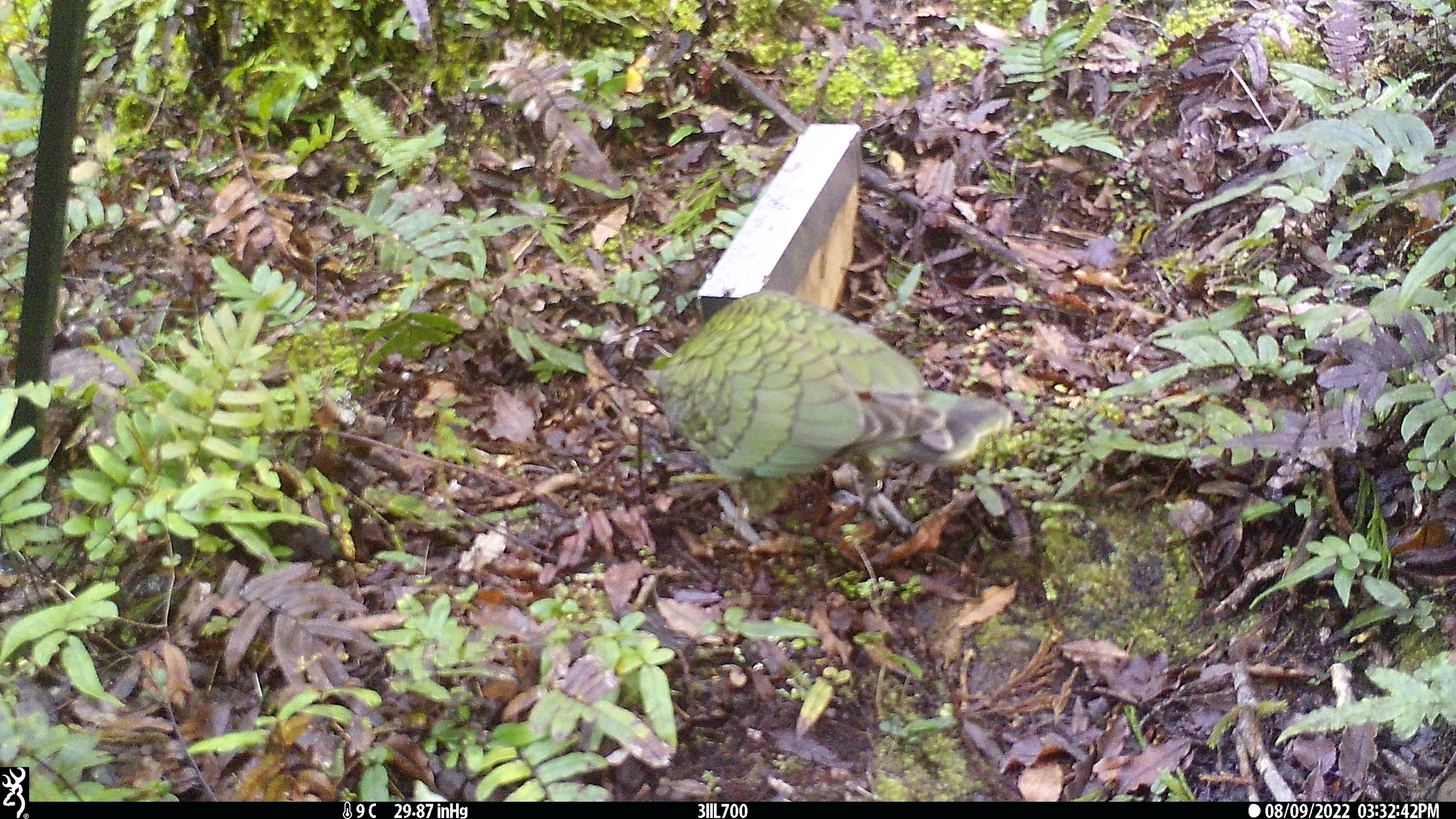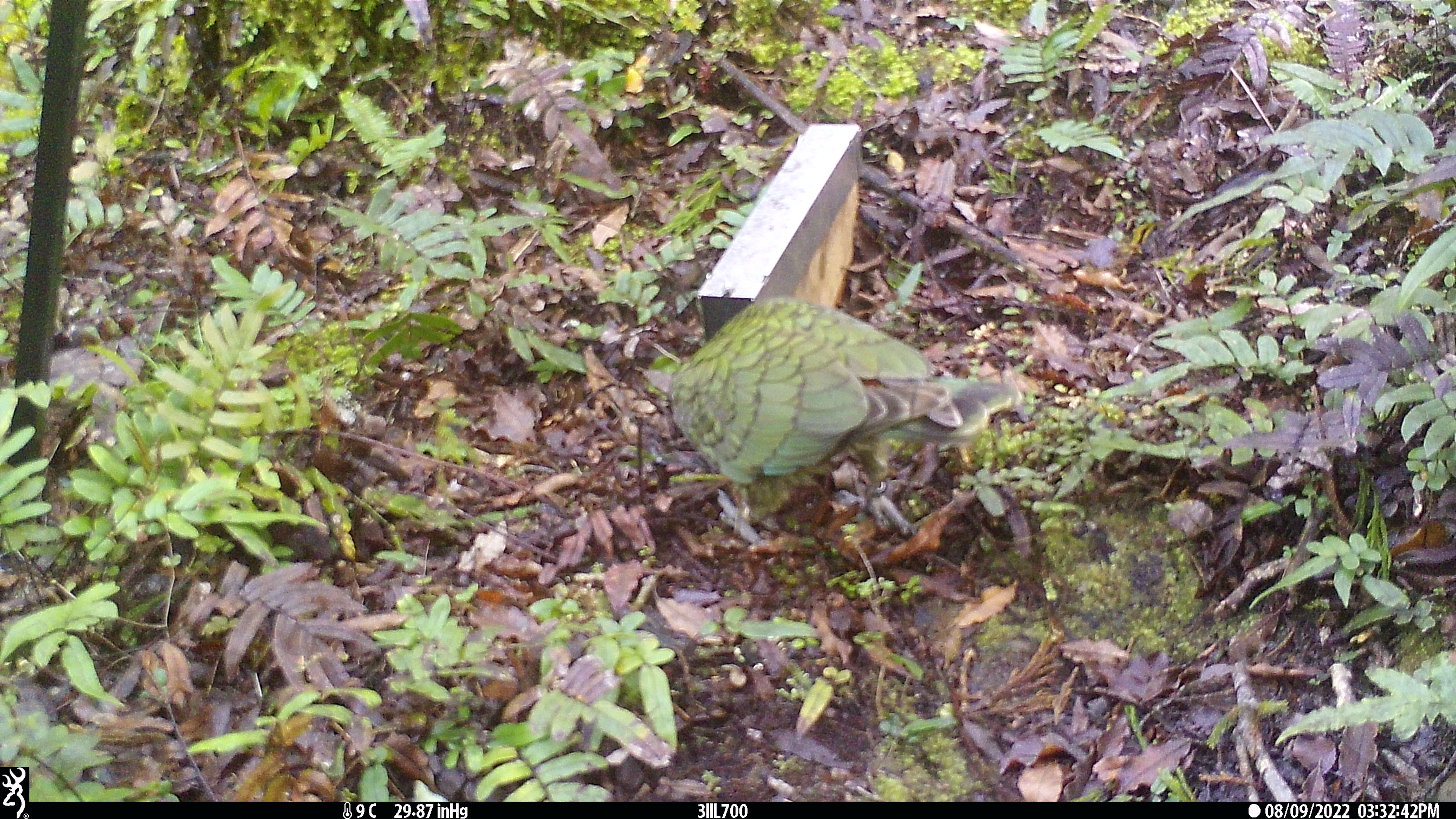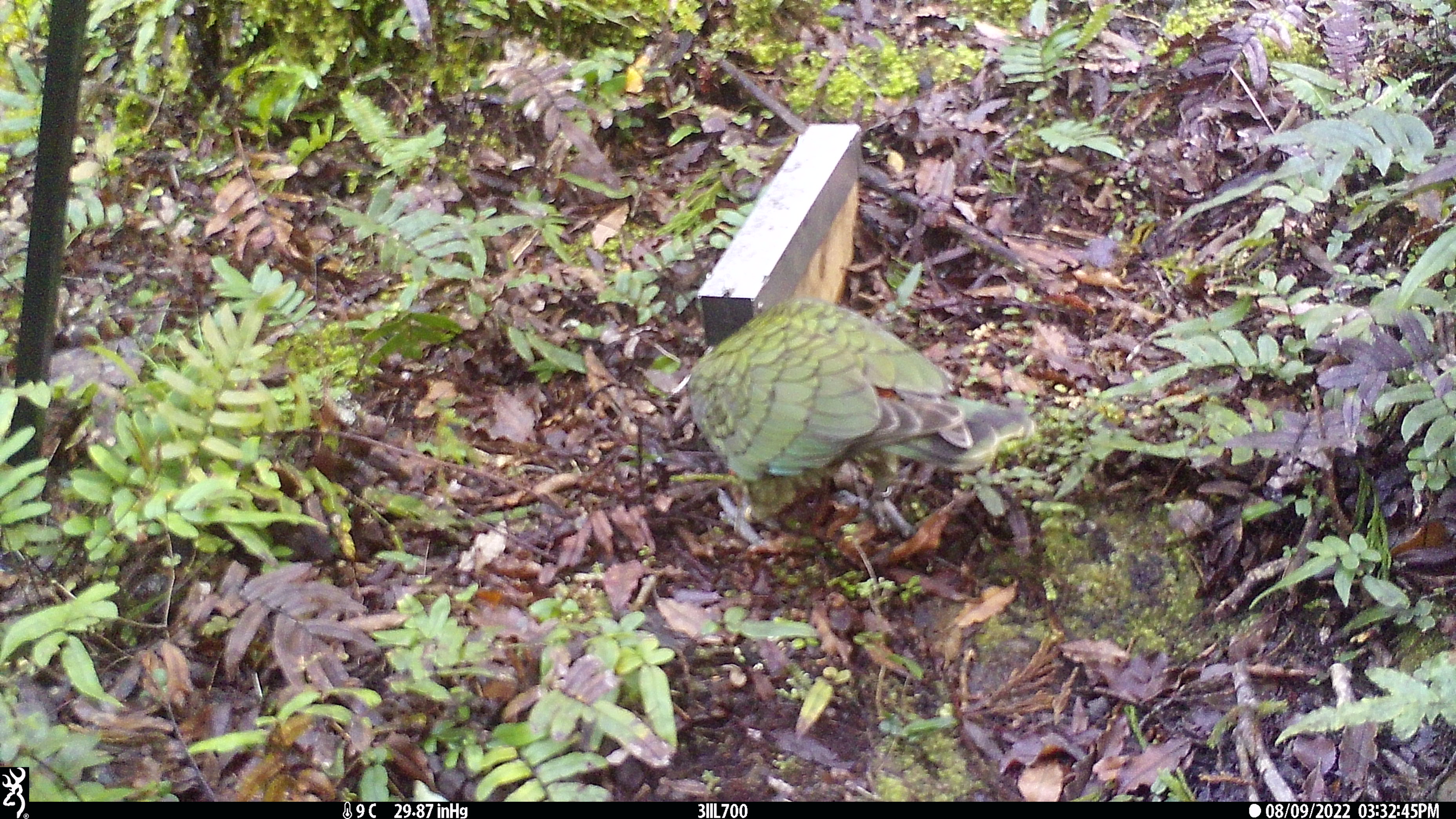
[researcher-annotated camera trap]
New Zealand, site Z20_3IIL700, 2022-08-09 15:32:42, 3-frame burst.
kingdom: Animalia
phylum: Chordata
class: Aves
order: Psittaciformes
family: Strigopidae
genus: Nestor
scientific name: Nestor notabilis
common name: kea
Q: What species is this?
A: Kea (Nestor notabilis).